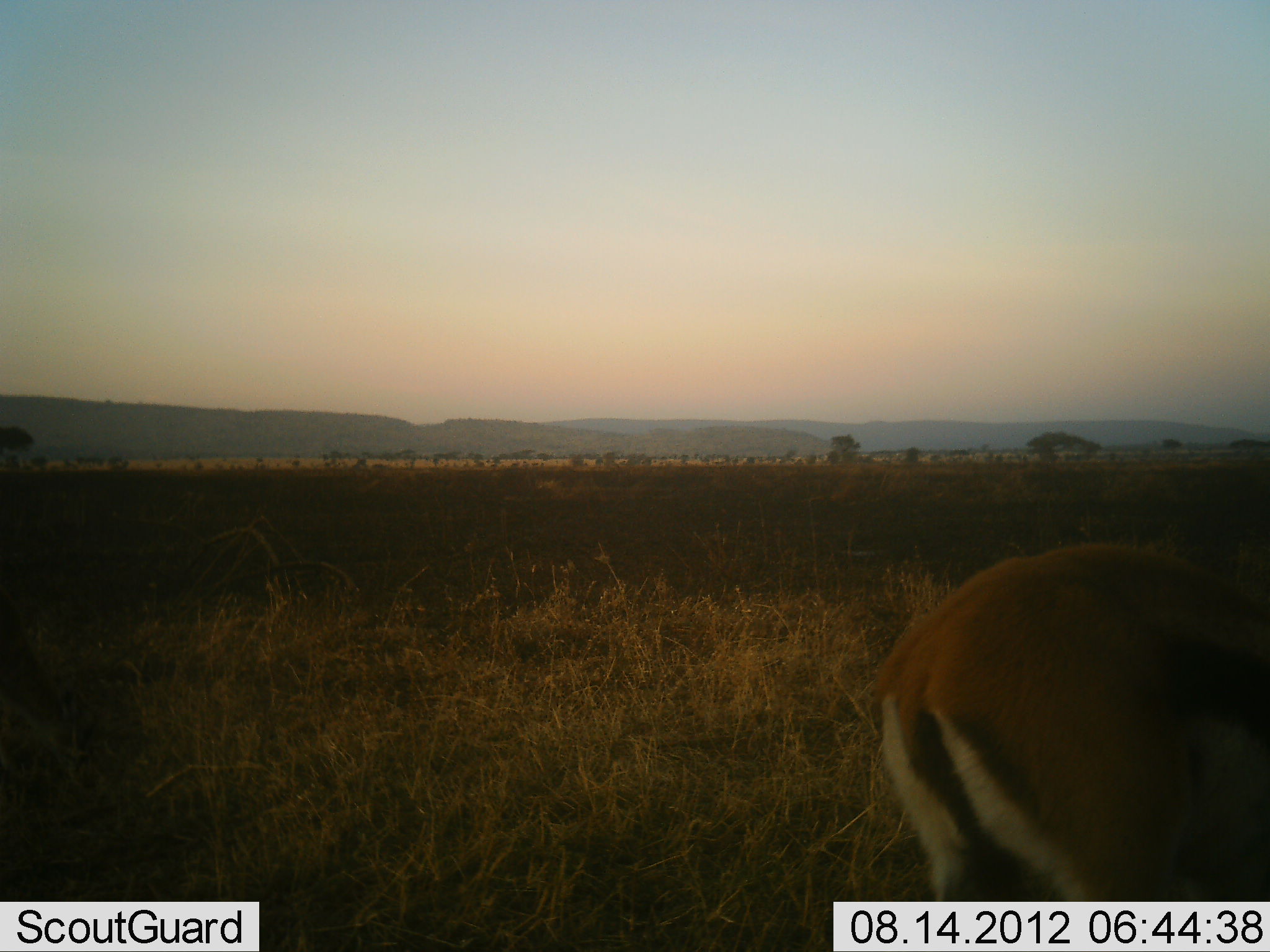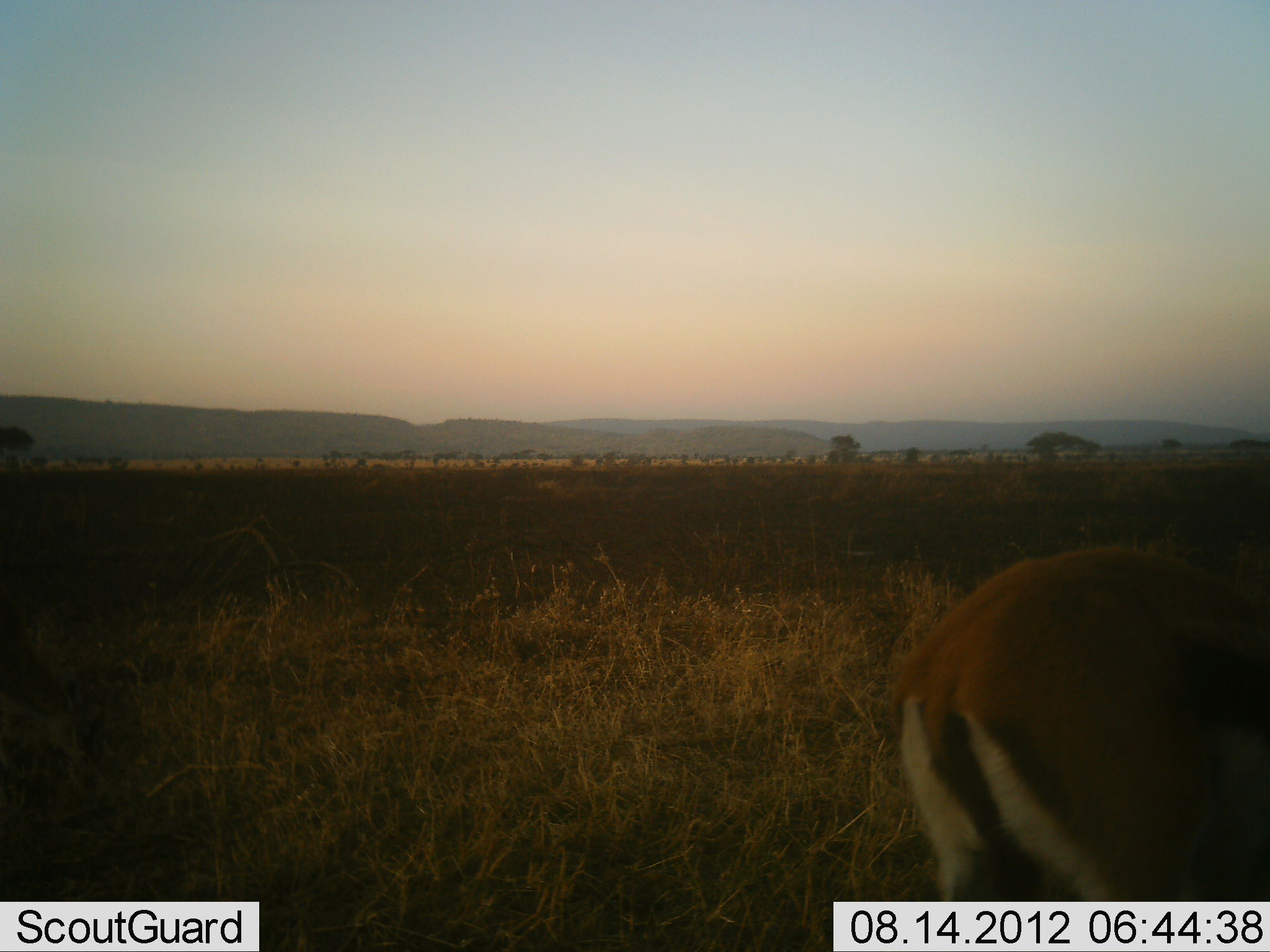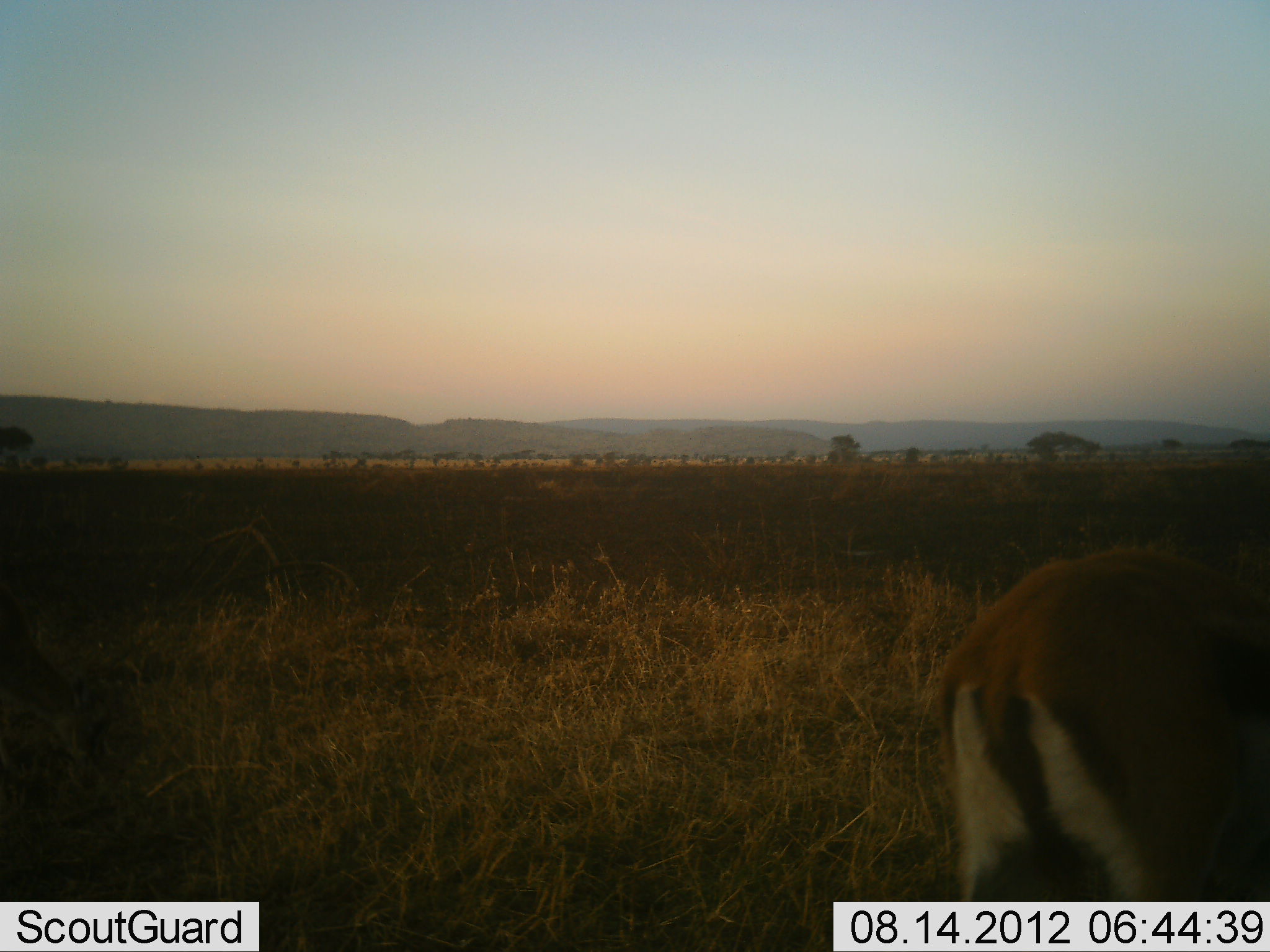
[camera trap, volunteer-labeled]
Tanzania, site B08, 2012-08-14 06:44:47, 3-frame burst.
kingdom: Animalia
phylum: Chordata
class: Mammalia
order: Artiodactyla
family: Bovidae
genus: Eudorcas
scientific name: Eudorcas thomsonii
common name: thomson's gazelle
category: gazellethomsons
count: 1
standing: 70%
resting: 0%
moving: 20%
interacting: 0%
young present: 0%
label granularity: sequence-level